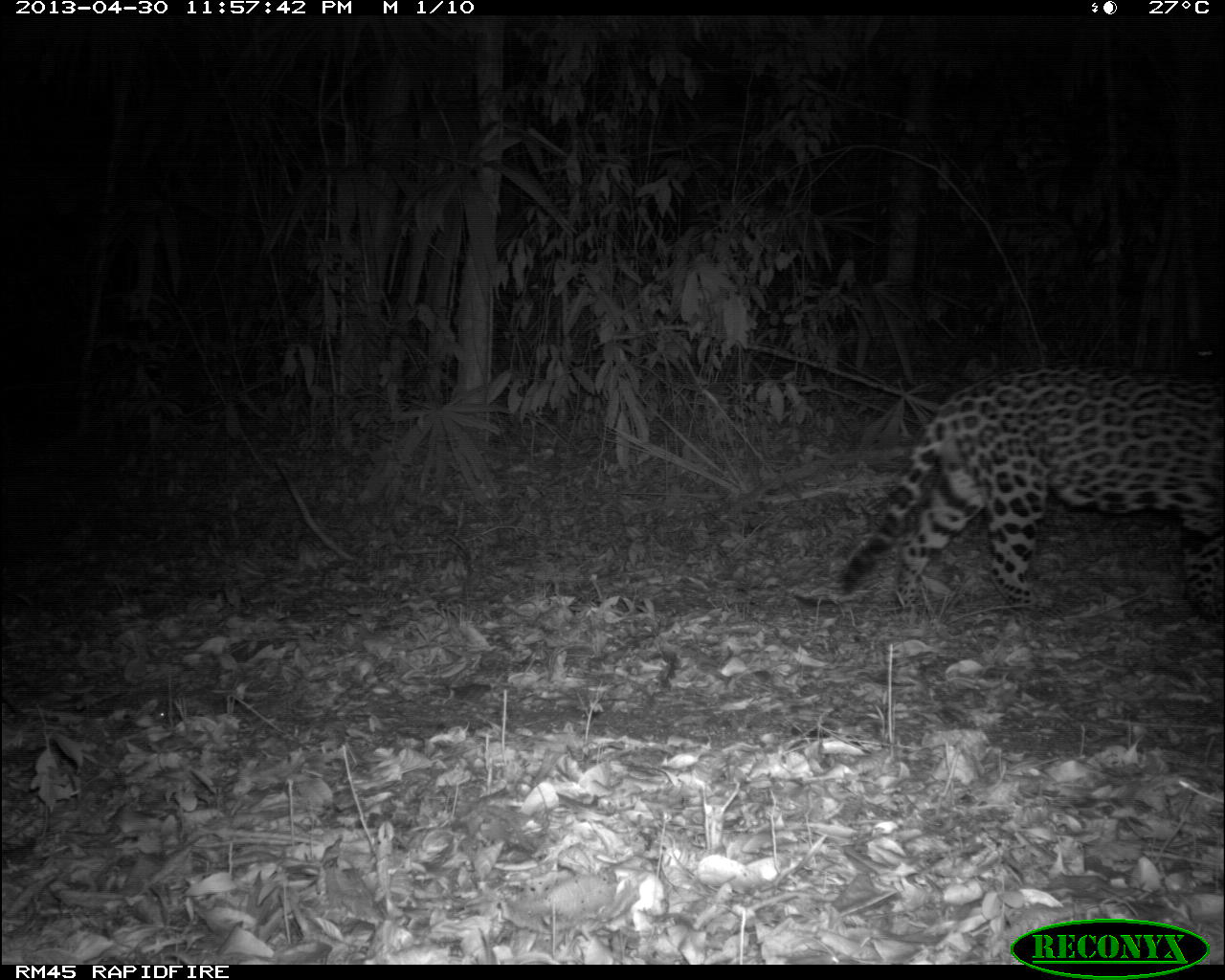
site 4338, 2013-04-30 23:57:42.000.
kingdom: Animalia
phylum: Chordata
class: Mammalia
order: Carnivora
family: Felidae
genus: Panthera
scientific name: Panthera onca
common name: jaguar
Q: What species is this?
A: Panthera onca (jaguar).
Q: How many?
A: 1.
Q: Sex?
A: Male.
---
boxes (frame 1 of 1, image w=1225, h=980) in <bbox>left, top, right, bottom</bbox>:
panthera onca: <bbox>841, 359, 1225, 624</bbox>